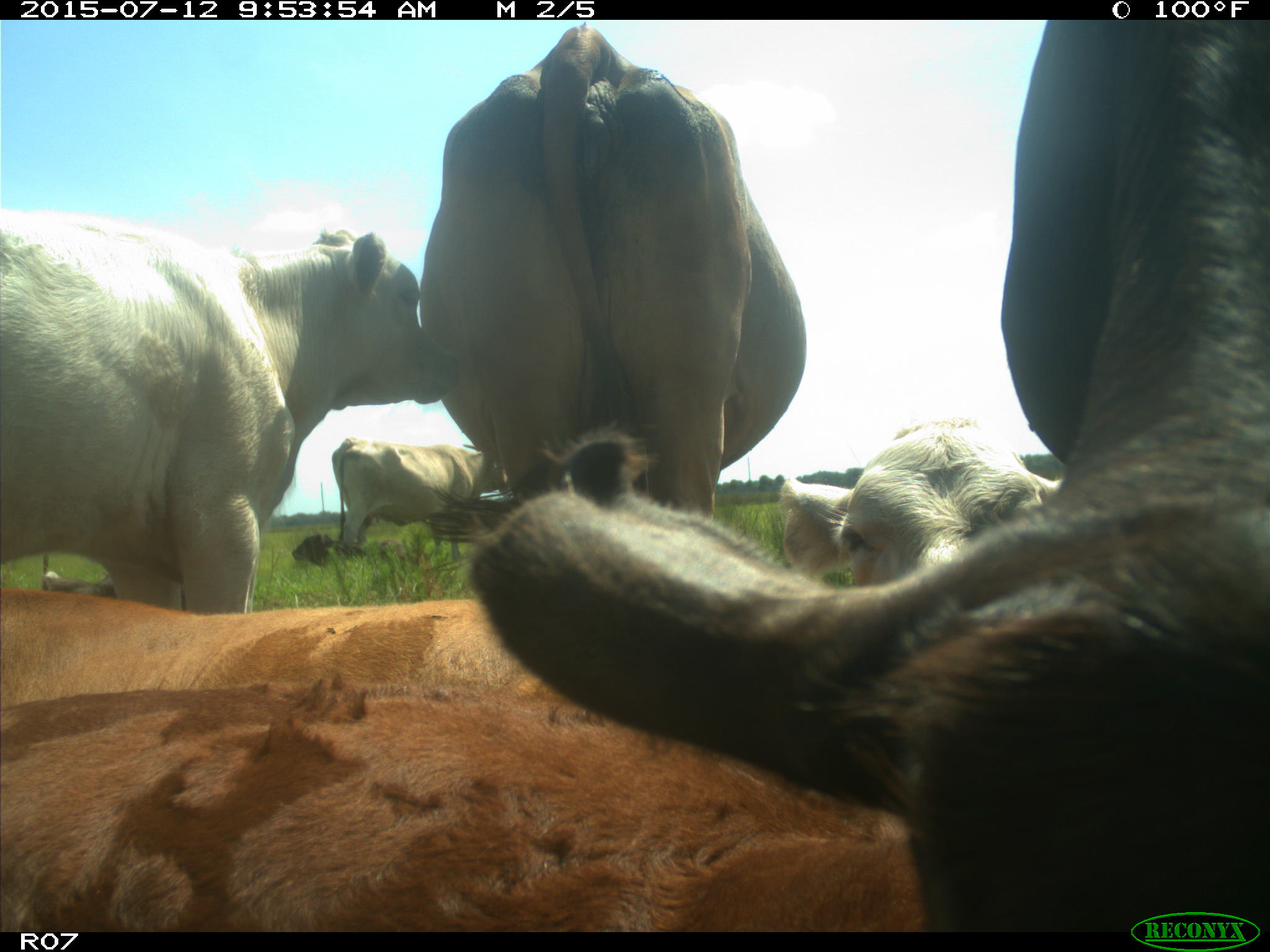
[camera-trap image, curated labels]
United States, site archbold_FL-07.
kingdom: Animalia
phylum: Chordata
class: Mammalia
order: Artiodactyla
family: Bovidae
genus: Bos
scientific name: Bos taurus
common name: domestic cow